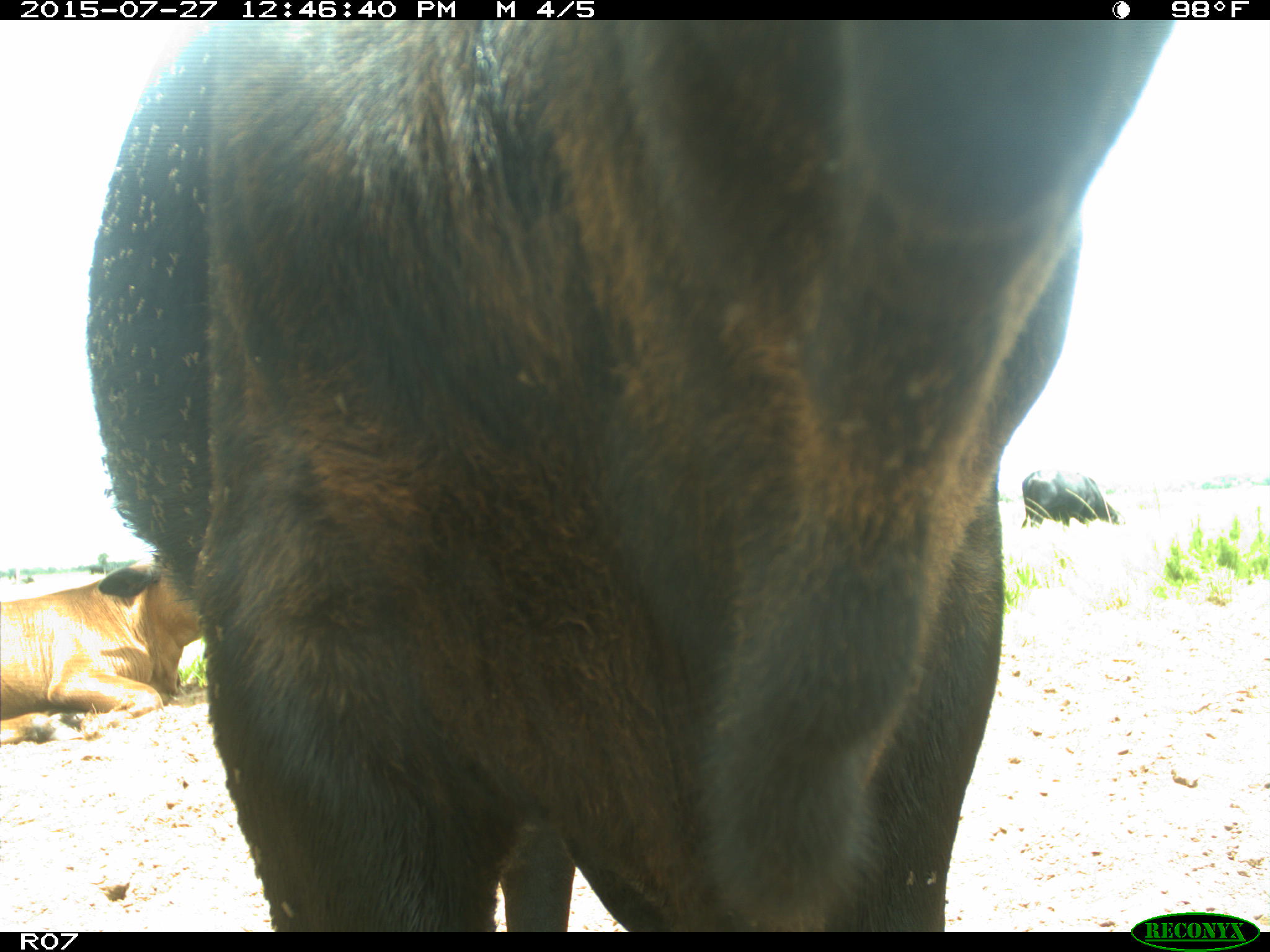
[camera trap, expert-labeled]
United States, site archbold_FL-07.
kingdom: Animalia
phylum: Chordata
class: Mammalia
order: Artiodactyla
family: Bovidae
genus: Bos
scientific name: Bos taurus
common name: domestic cow